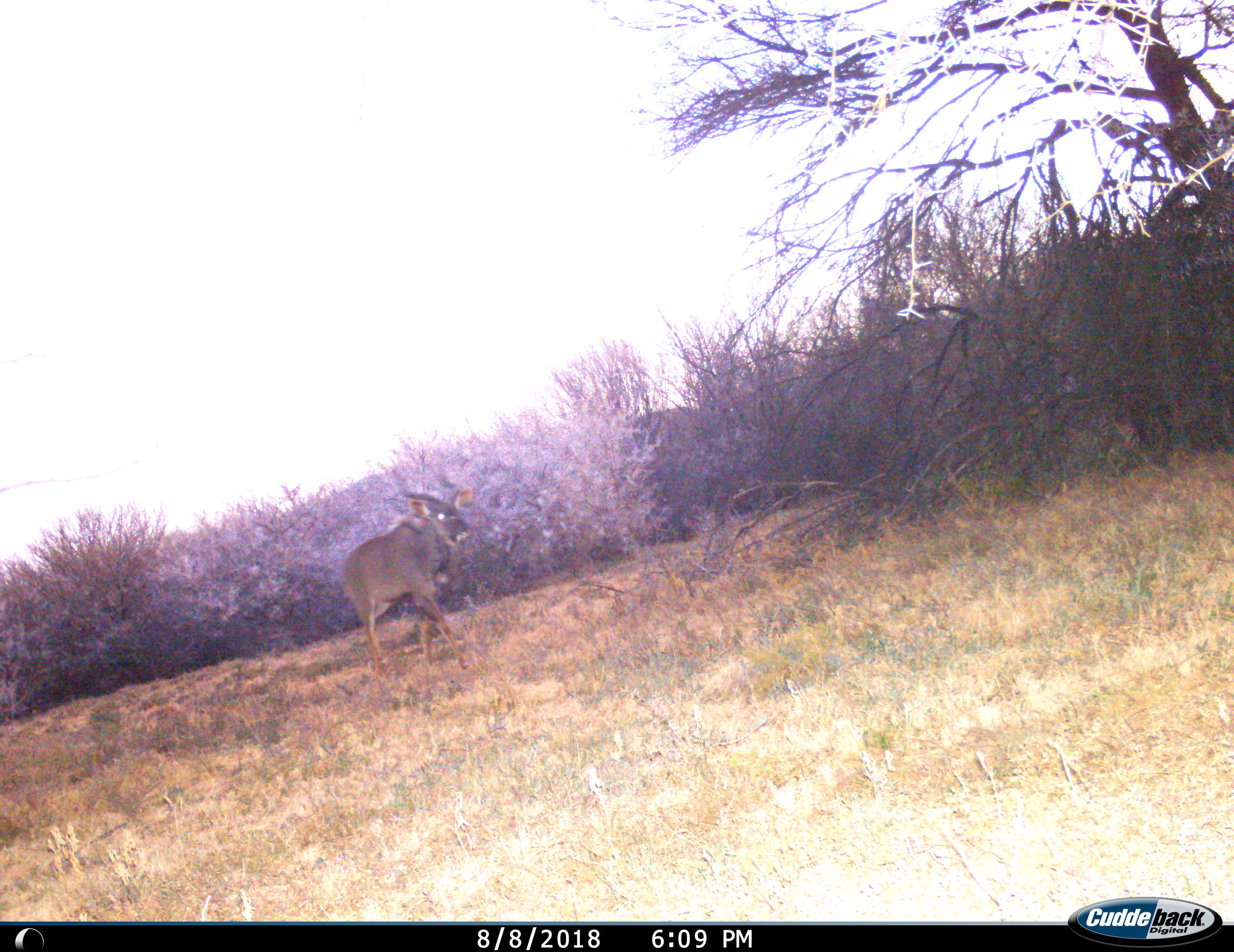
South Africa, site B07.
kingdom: Animalia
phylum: Chordata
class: Mammalia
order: Artiodactyla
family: Bovidae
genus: Tragelaphus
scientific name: Tragelaphus strepsiceros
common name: greater kudu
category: kudu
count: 1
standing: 0%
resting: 0%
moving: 100%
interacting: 0%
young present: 0%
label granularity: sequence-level